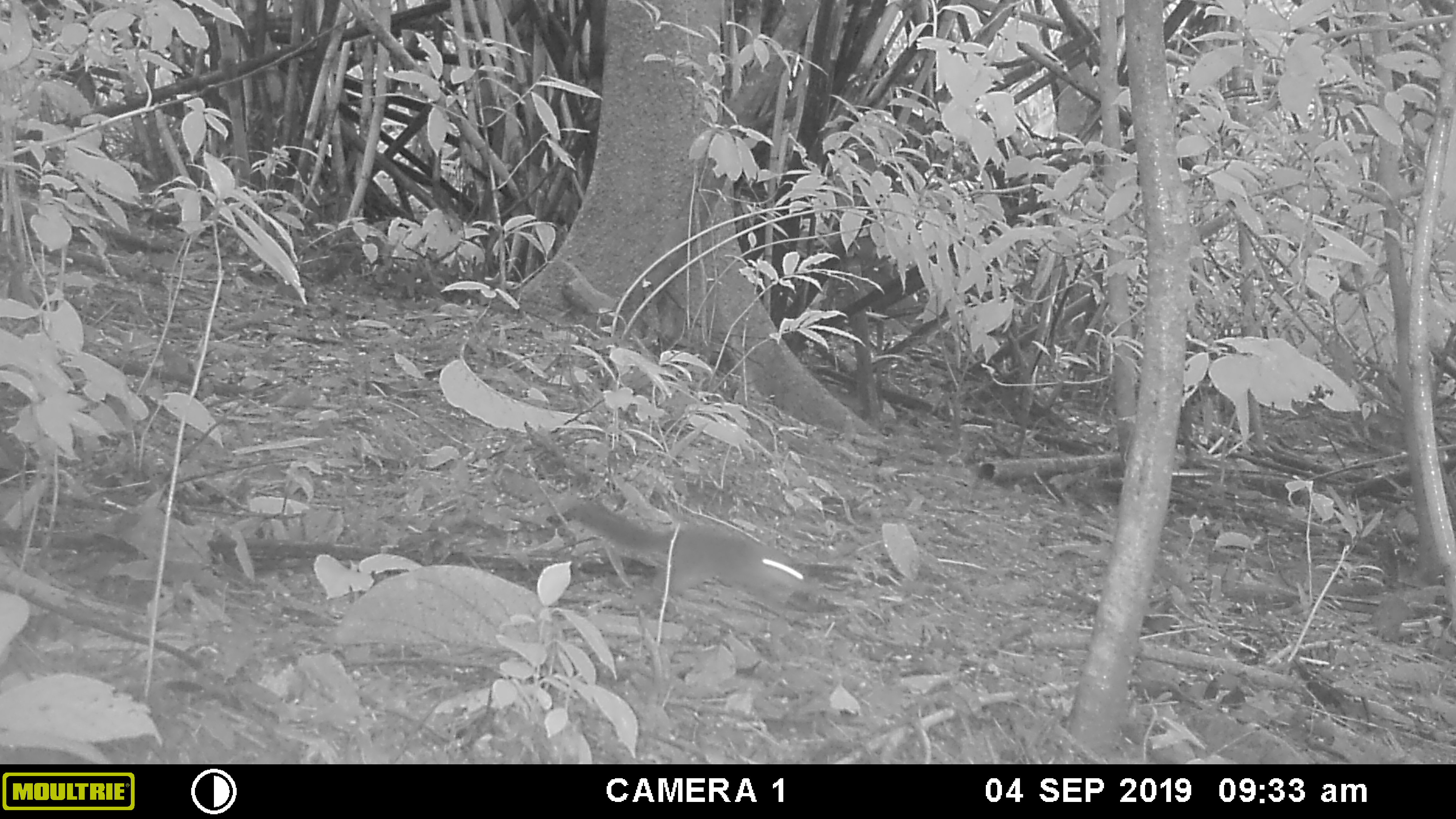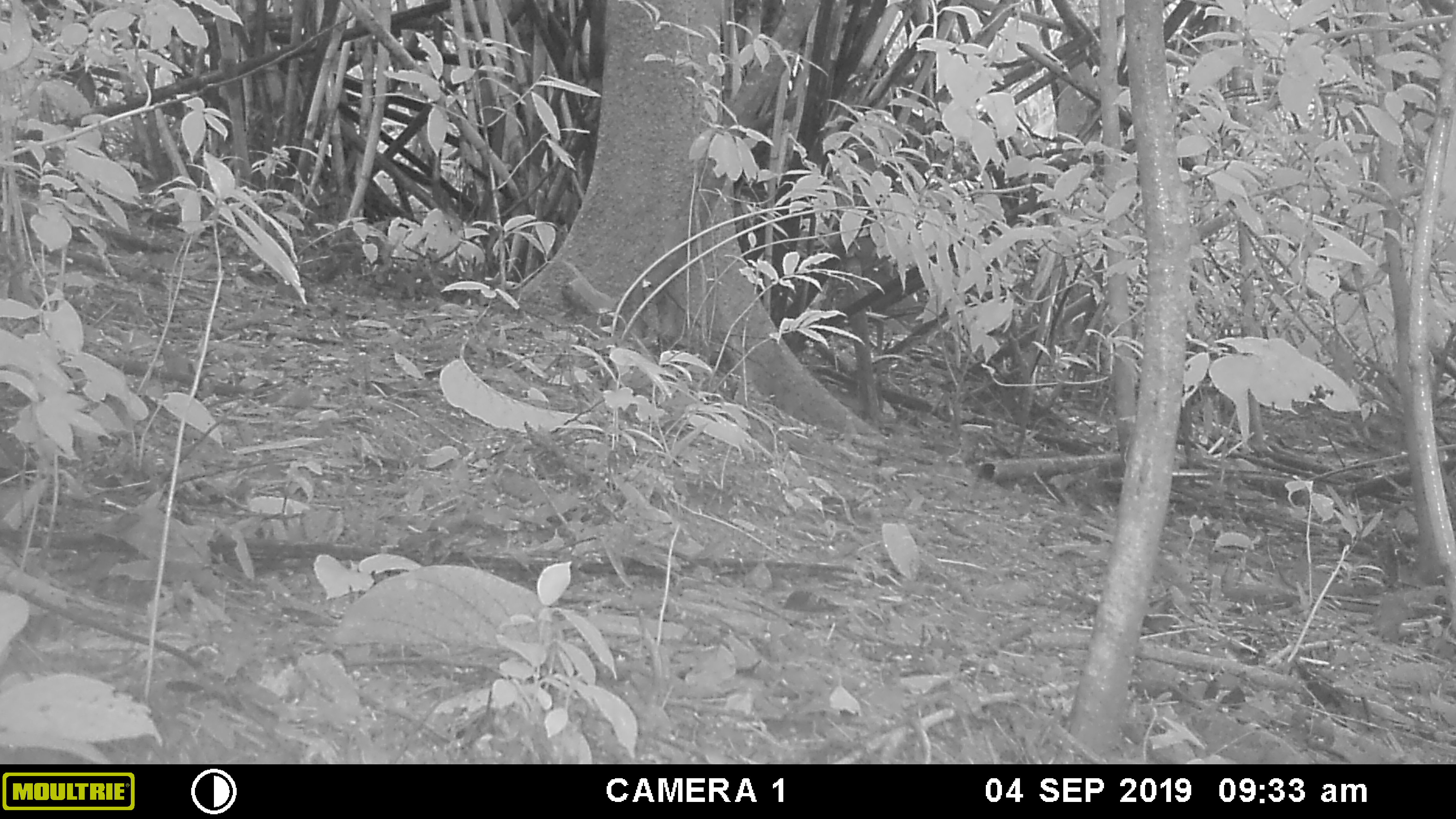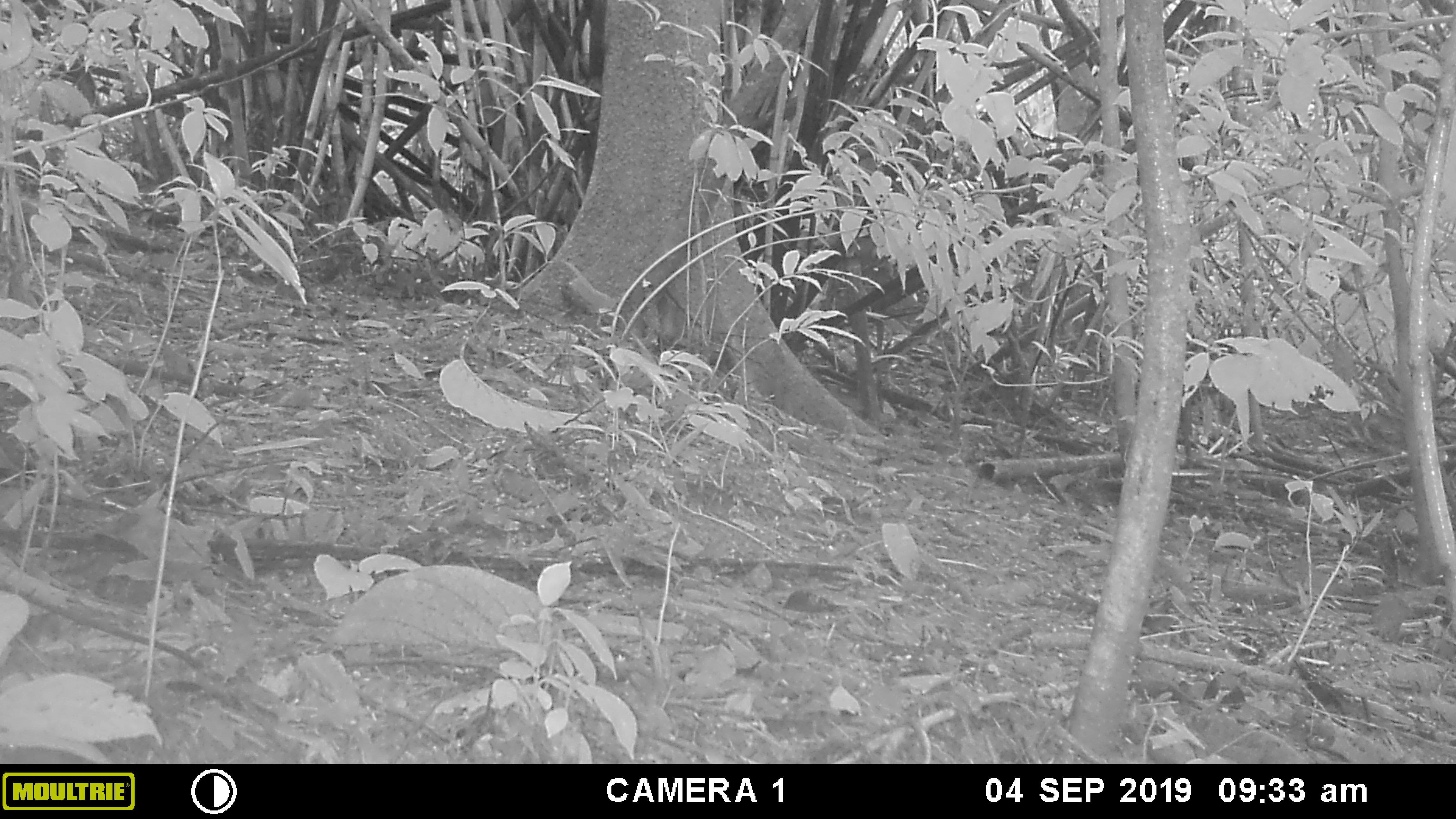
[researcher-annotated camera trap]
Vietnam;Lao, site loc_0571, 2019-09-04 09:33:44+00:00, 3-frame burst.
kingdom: Animalia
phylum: Chordata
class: Mammalia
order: Rodentia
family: Sciuridae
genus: Sciurus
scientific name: Sciurus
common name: squirrel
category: unidentified squirrel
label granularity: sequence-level